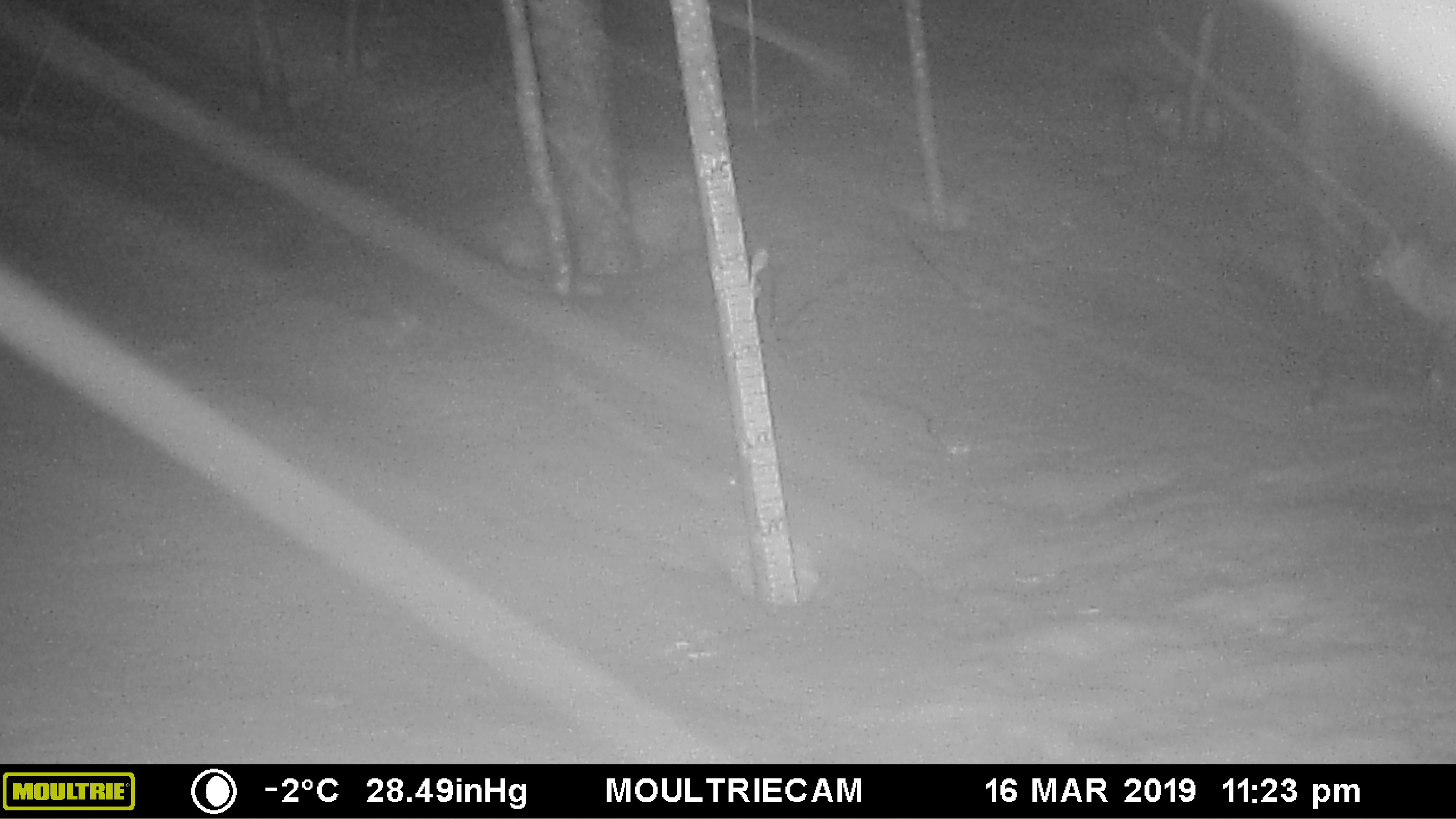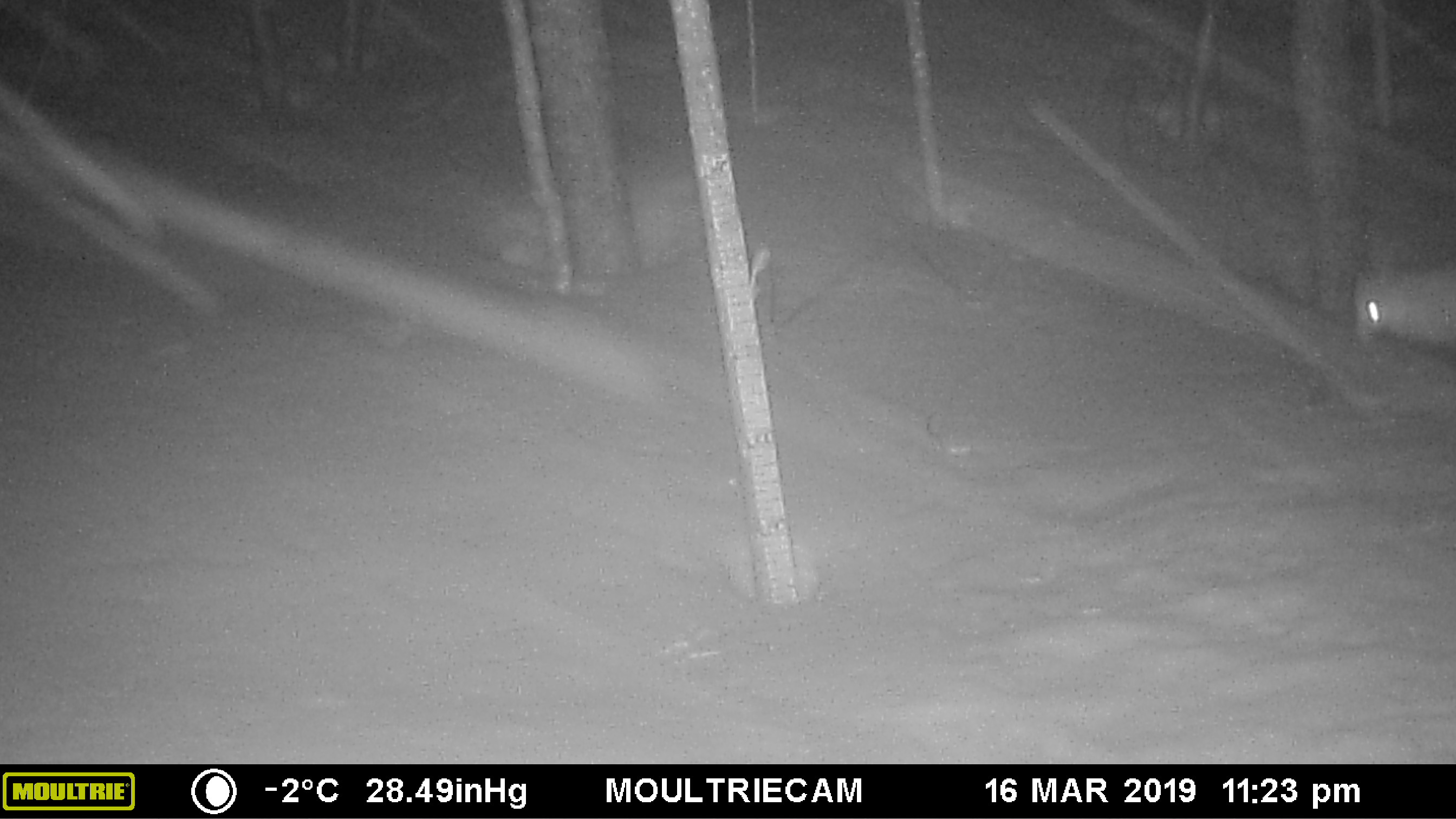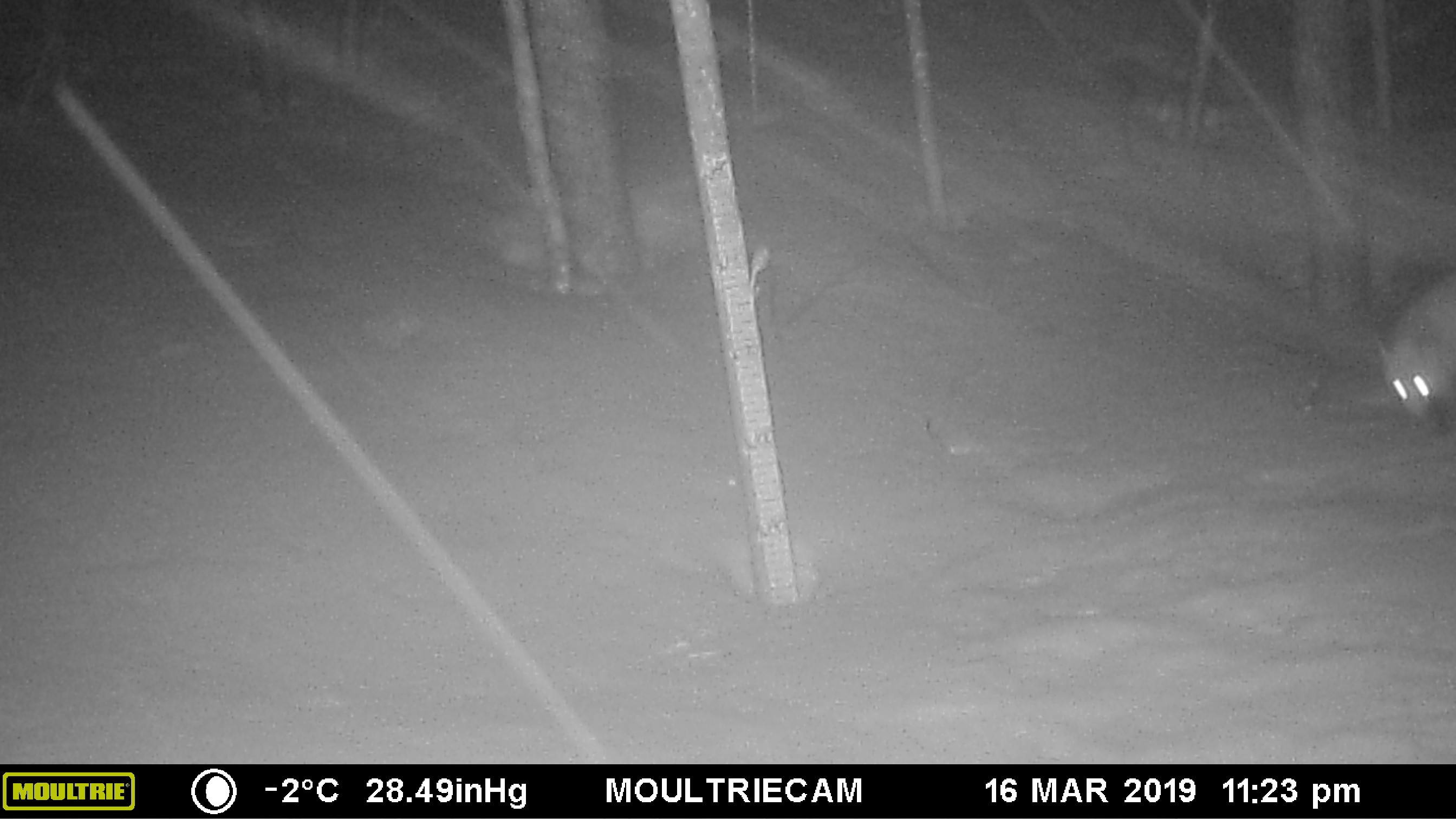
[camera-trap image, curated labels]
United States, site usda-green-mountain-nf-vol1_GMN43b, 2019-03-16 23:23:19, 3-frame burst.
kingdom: Animalia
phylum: Chordata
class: Mammalia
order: Carnivora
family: Canidae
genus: Vulpes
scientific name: Vulpes vulpes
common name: red fox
Red fox (Vulpes vulpes).